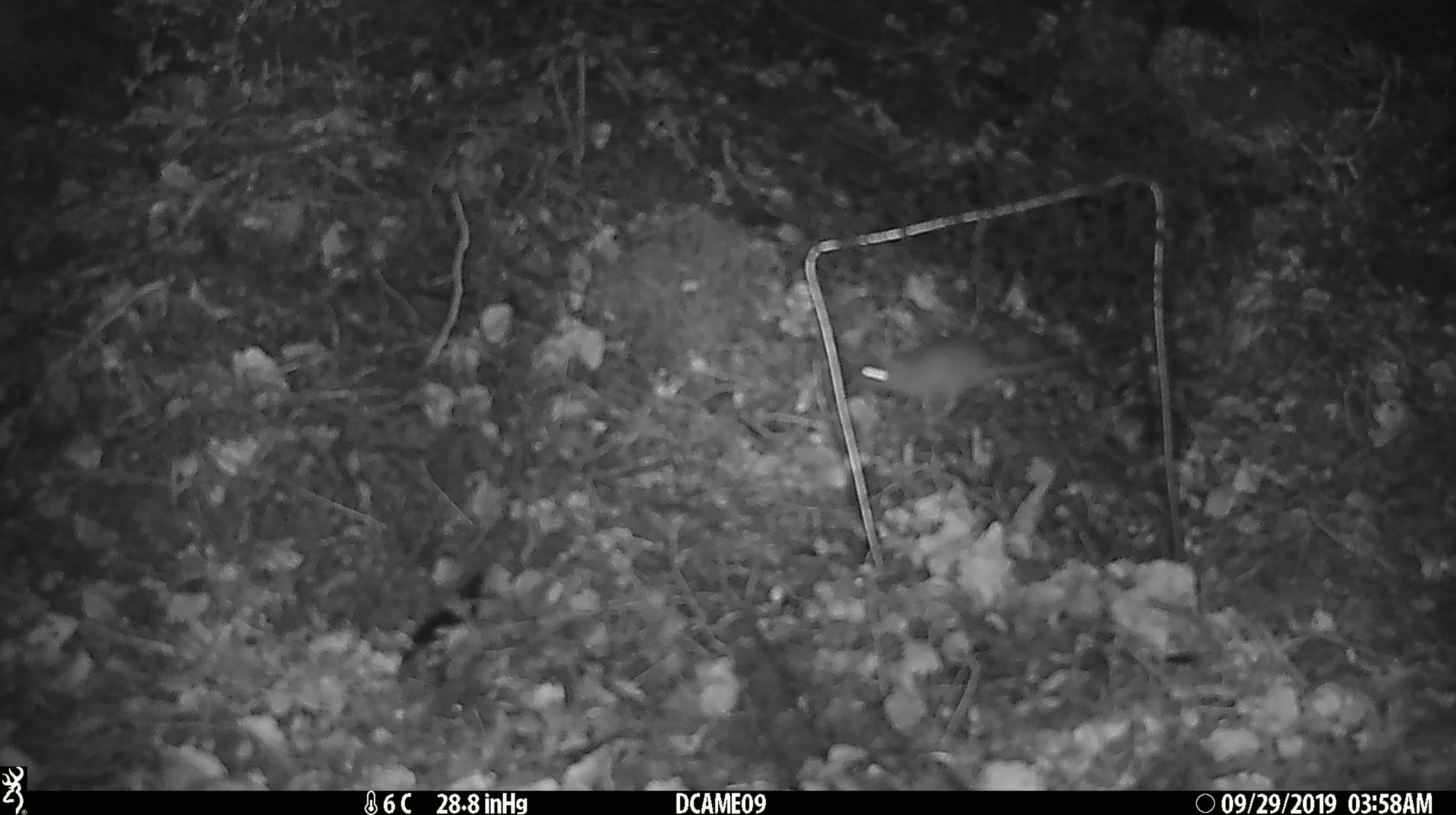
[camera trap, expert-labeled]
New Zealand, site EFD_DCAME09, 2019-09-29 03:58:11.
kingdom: Animalia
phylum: Chordata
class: Mammalia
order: Rodentia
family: Muridae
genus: Mus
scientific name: Mus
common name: mouse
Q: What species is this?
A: Mouse (Mus).